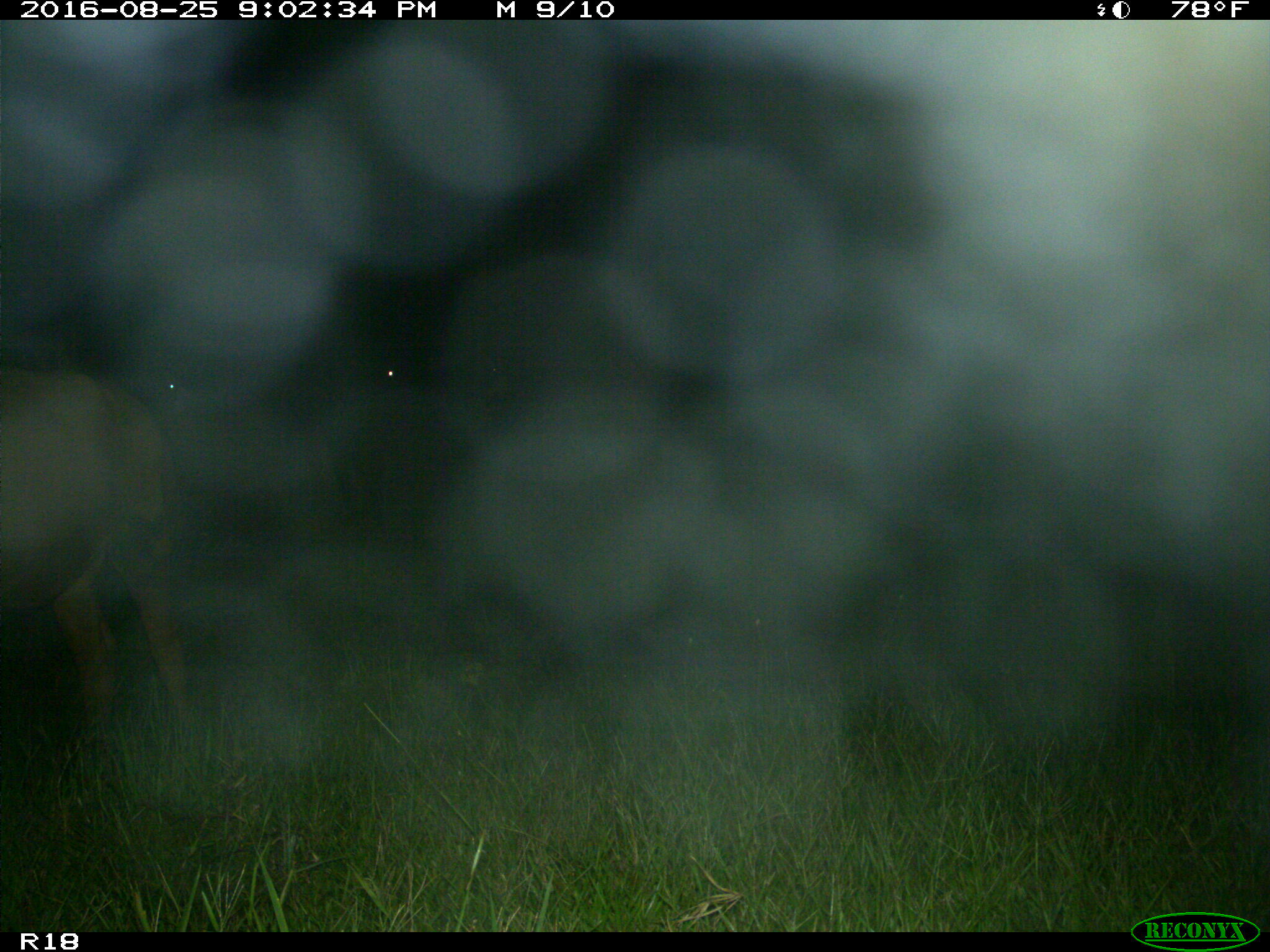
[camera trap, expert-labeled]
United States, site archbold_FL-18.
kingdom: Animalia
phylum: Chordata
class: Mammalia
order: Artiodactyla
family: Bovidae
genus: Bos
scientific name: Bos taurus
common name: domestic cow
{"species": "Bos taurus (domestic cow)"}